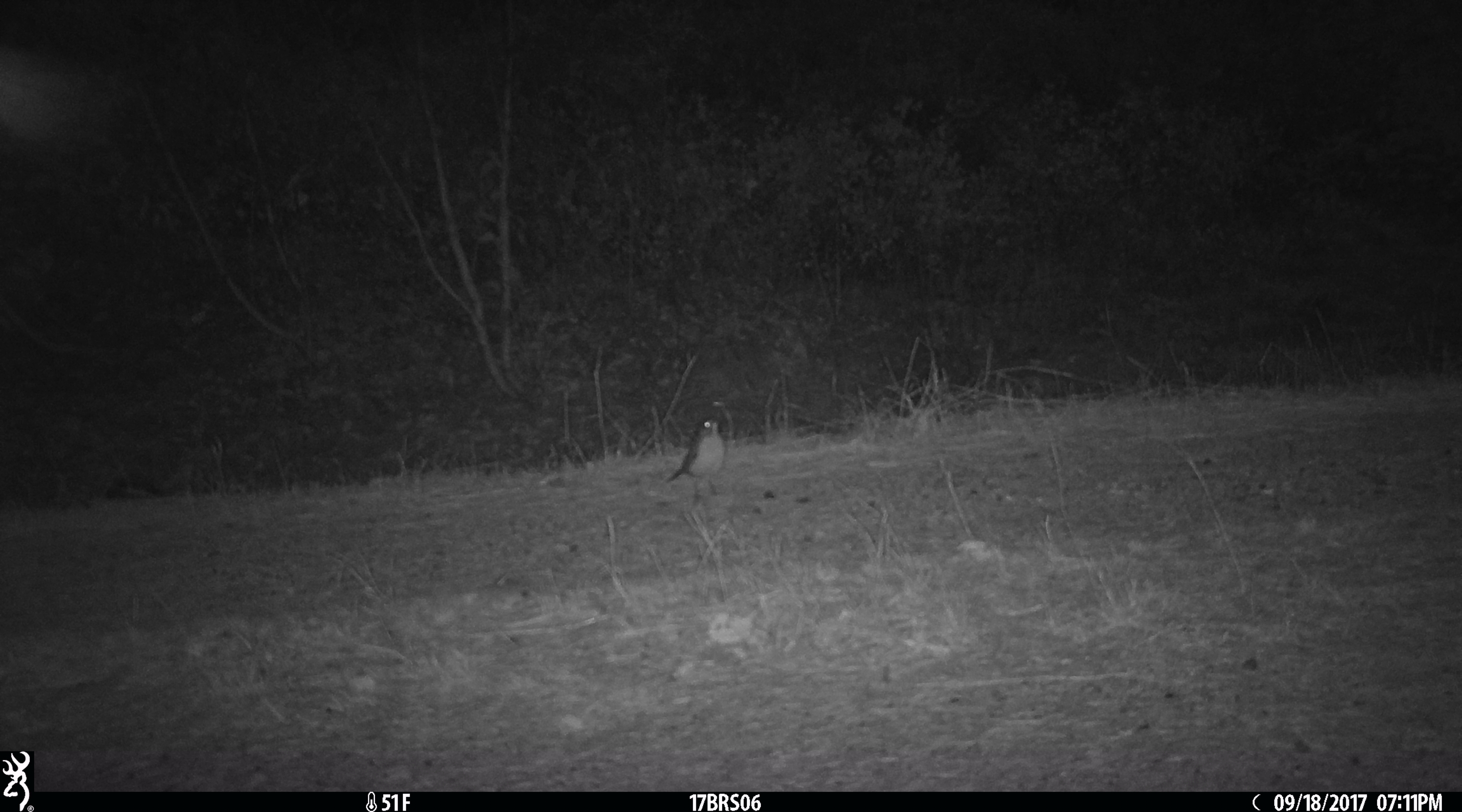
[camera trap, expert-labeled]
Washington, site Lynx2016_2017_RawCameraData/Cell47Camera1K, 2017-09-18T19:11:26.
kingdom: Animalia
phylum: Chordata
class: Aves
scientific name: Aves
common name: birds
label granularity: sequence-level